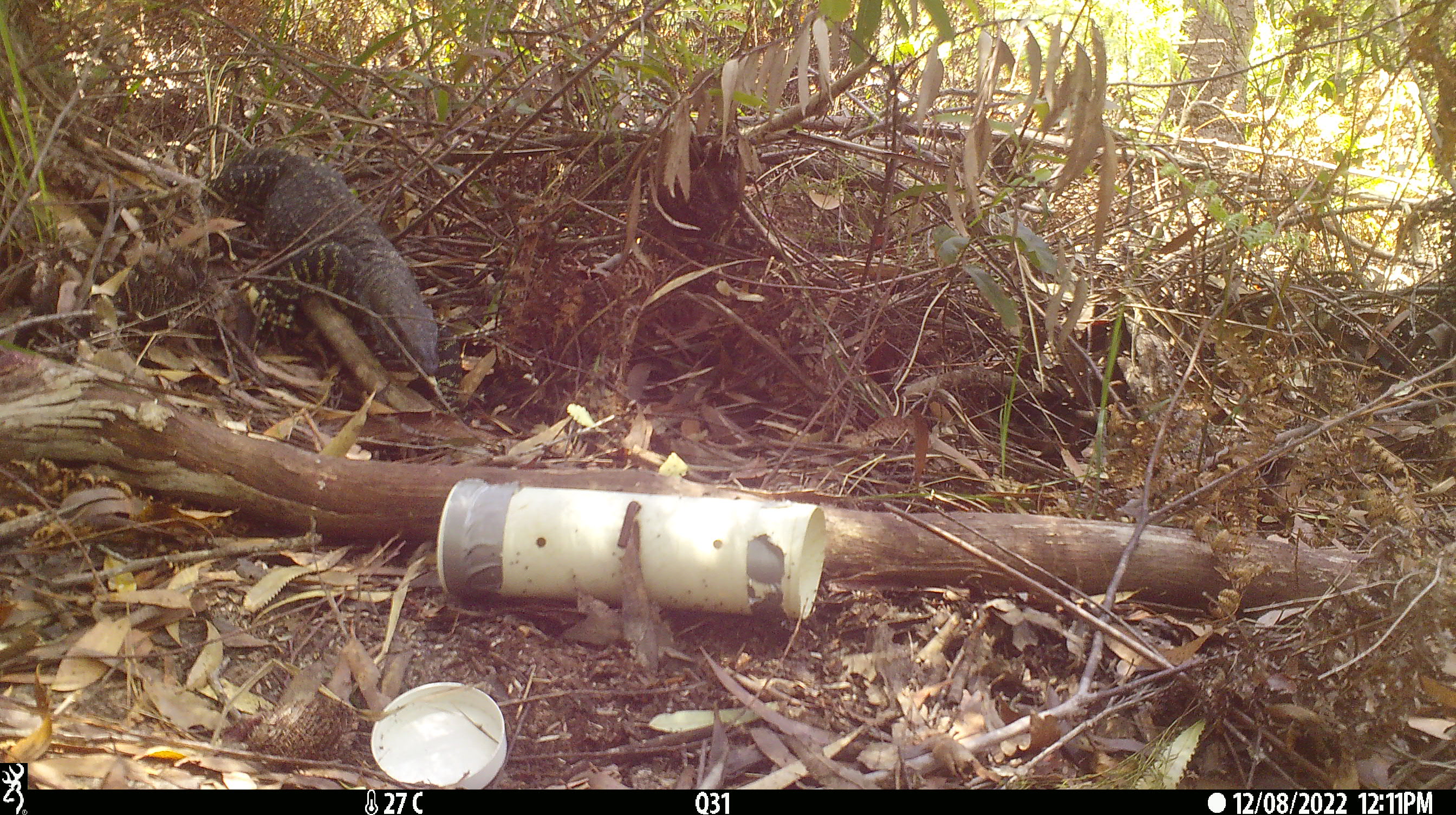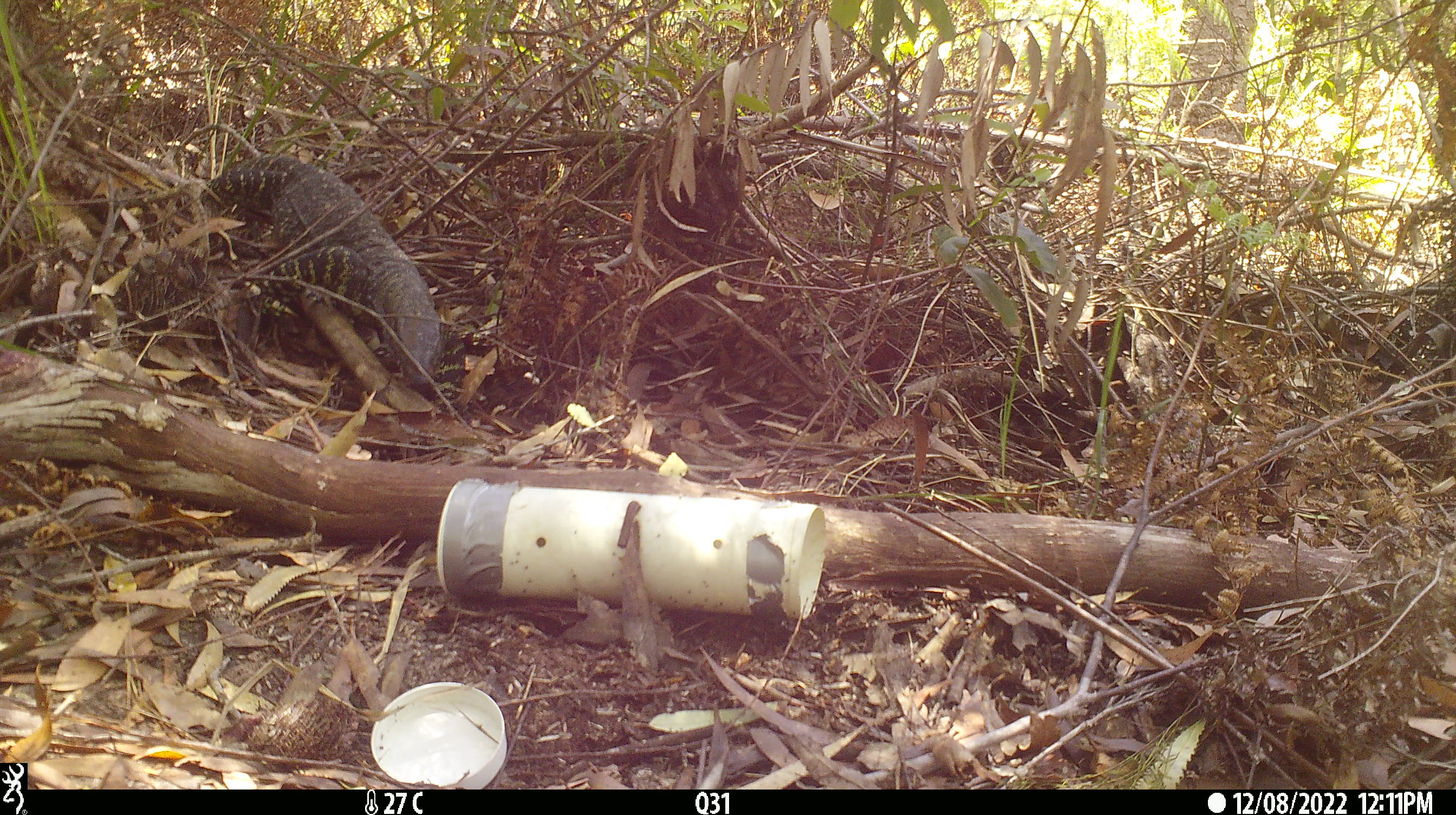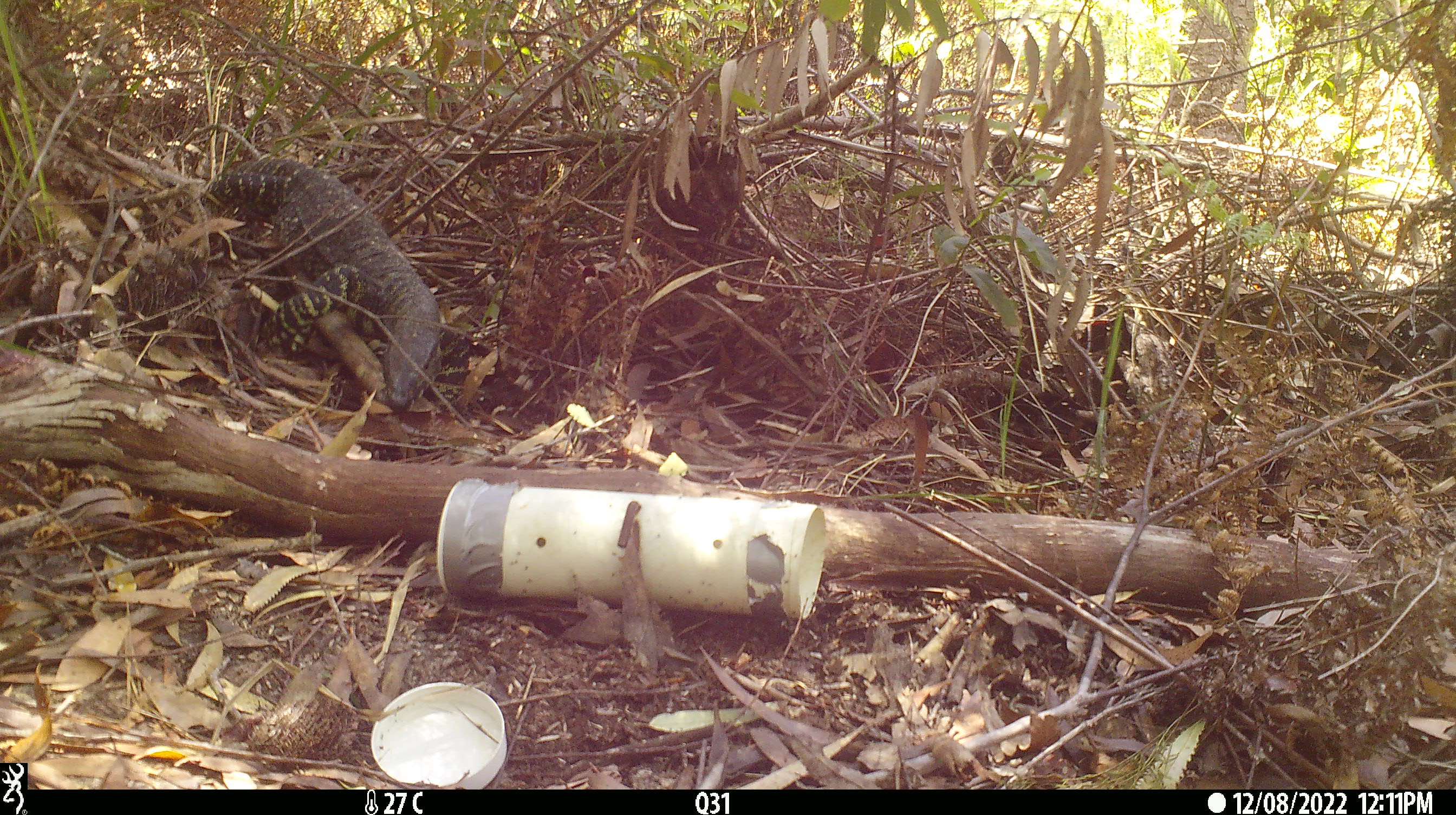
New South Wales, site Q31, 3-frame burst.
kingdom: Animalia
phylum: Chordata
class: Reptilia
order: Squamata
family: Varanidae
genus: Varanus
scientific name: Varanus varius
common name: lace monitor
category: goanna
Goanna (lace monitor) (Varanus varius).